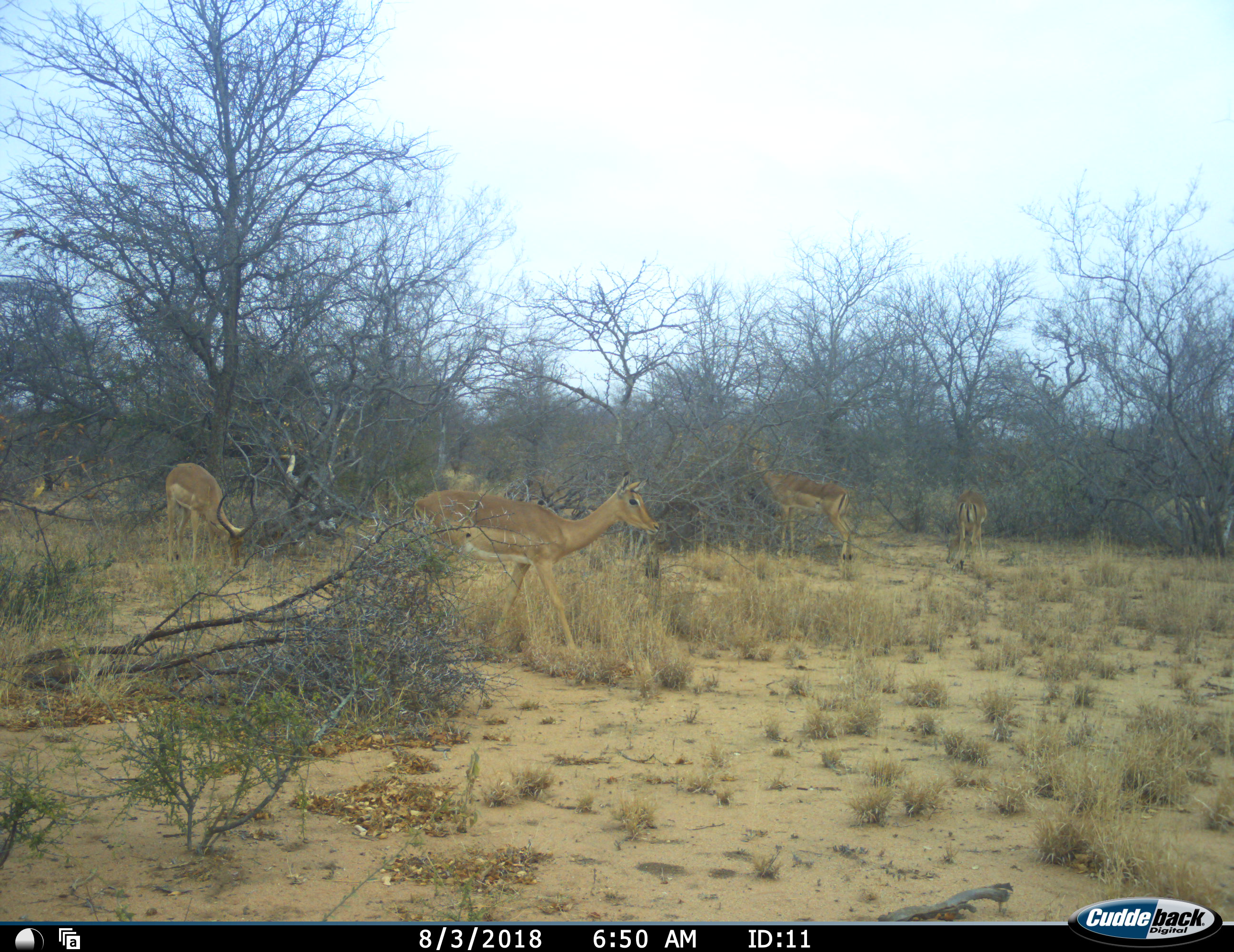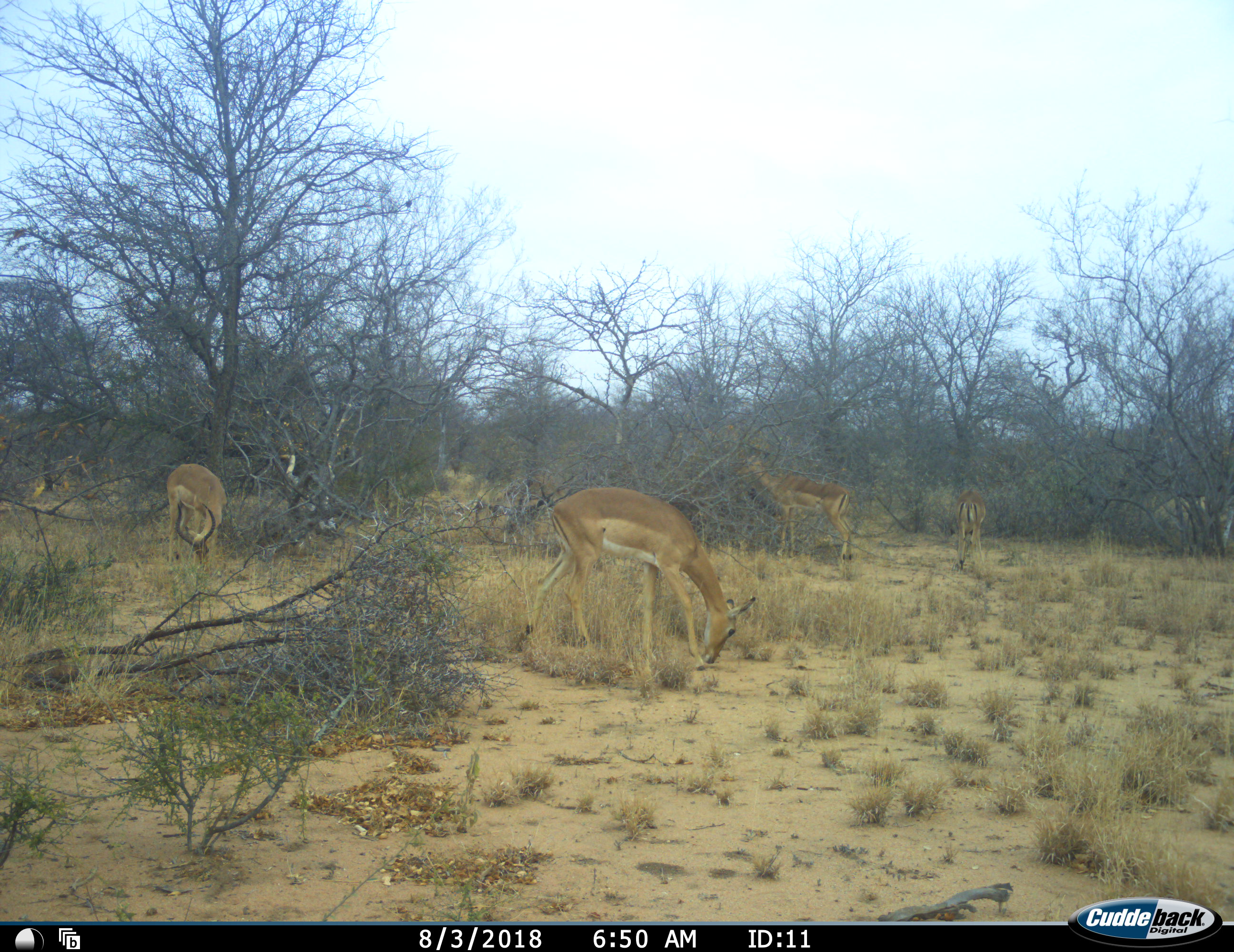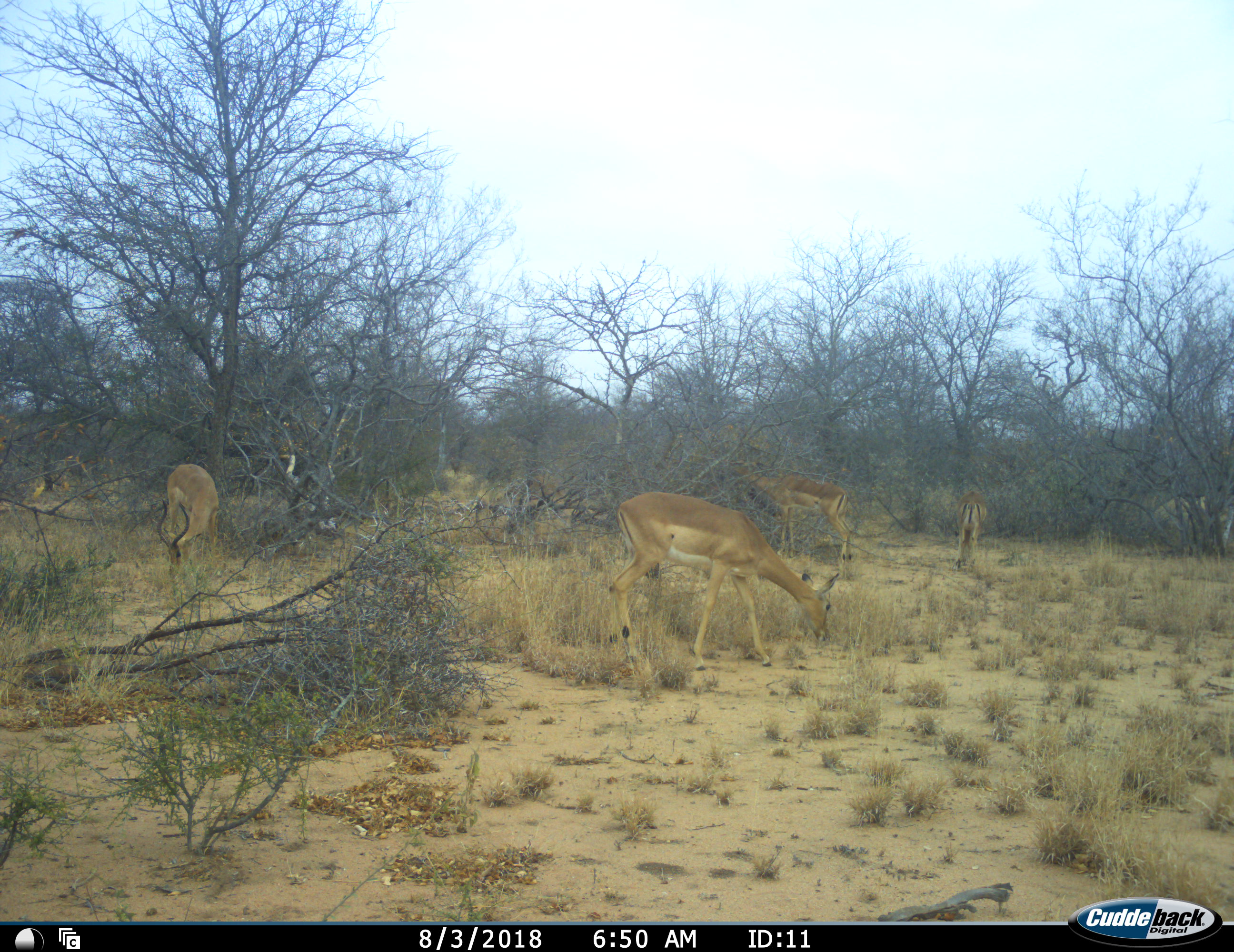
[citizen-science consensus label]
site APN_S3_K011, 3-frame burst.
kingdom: Animalia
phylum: Chordata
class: Mammalia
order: Artiodactyla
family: Bovidae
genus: Aepyceros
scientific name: Aepyceros melampus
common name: impala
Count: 4.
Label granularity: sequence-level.